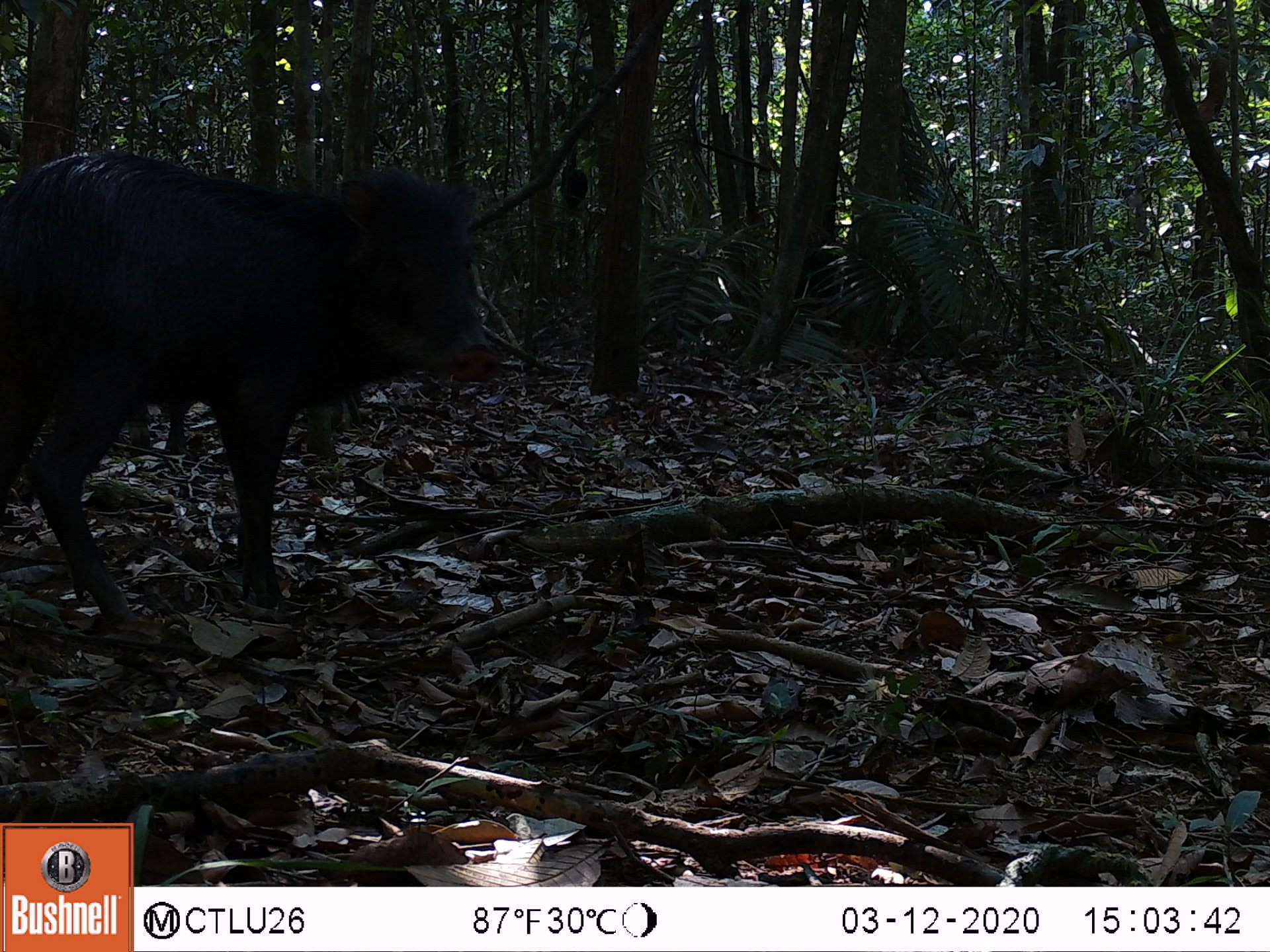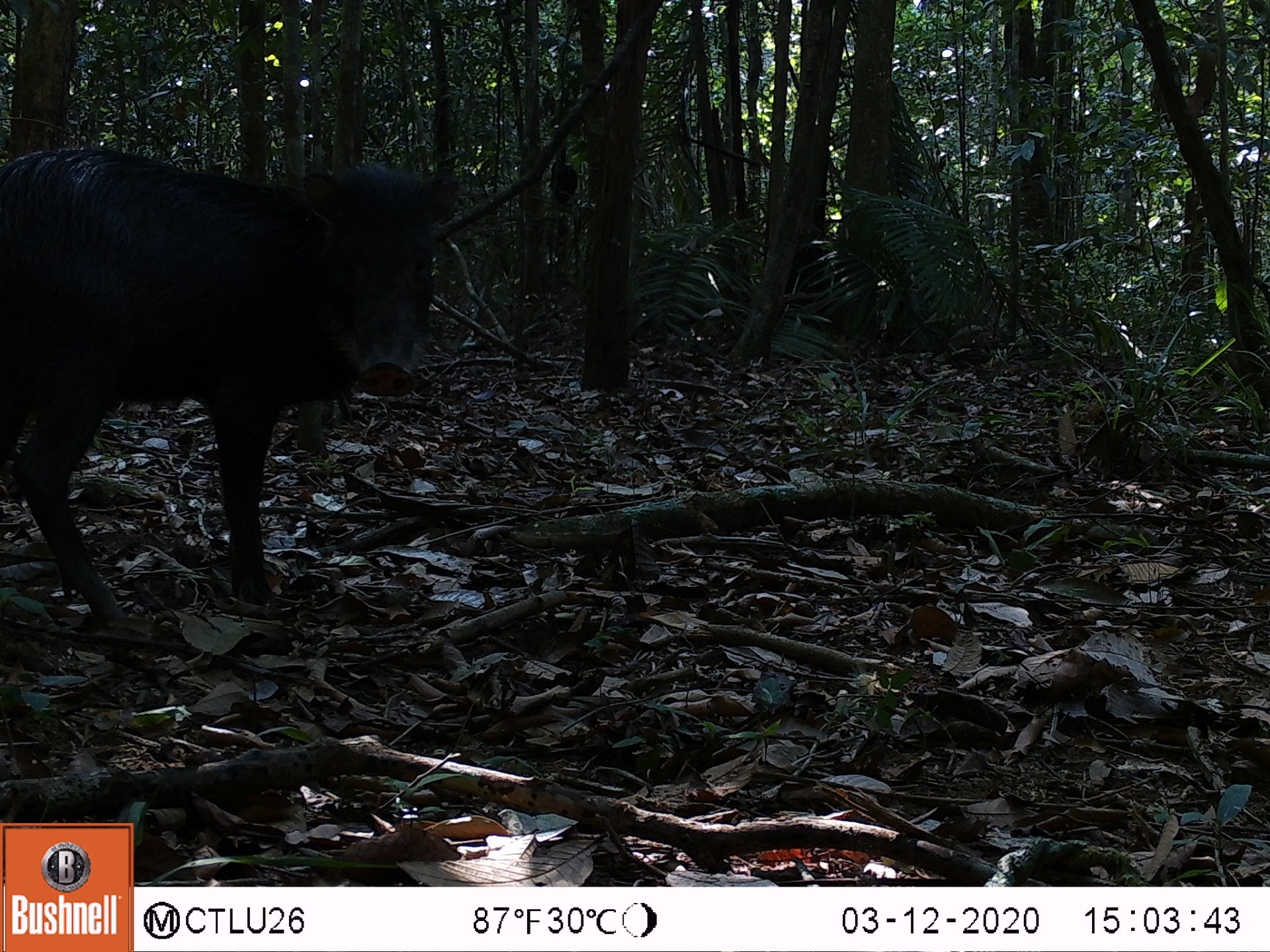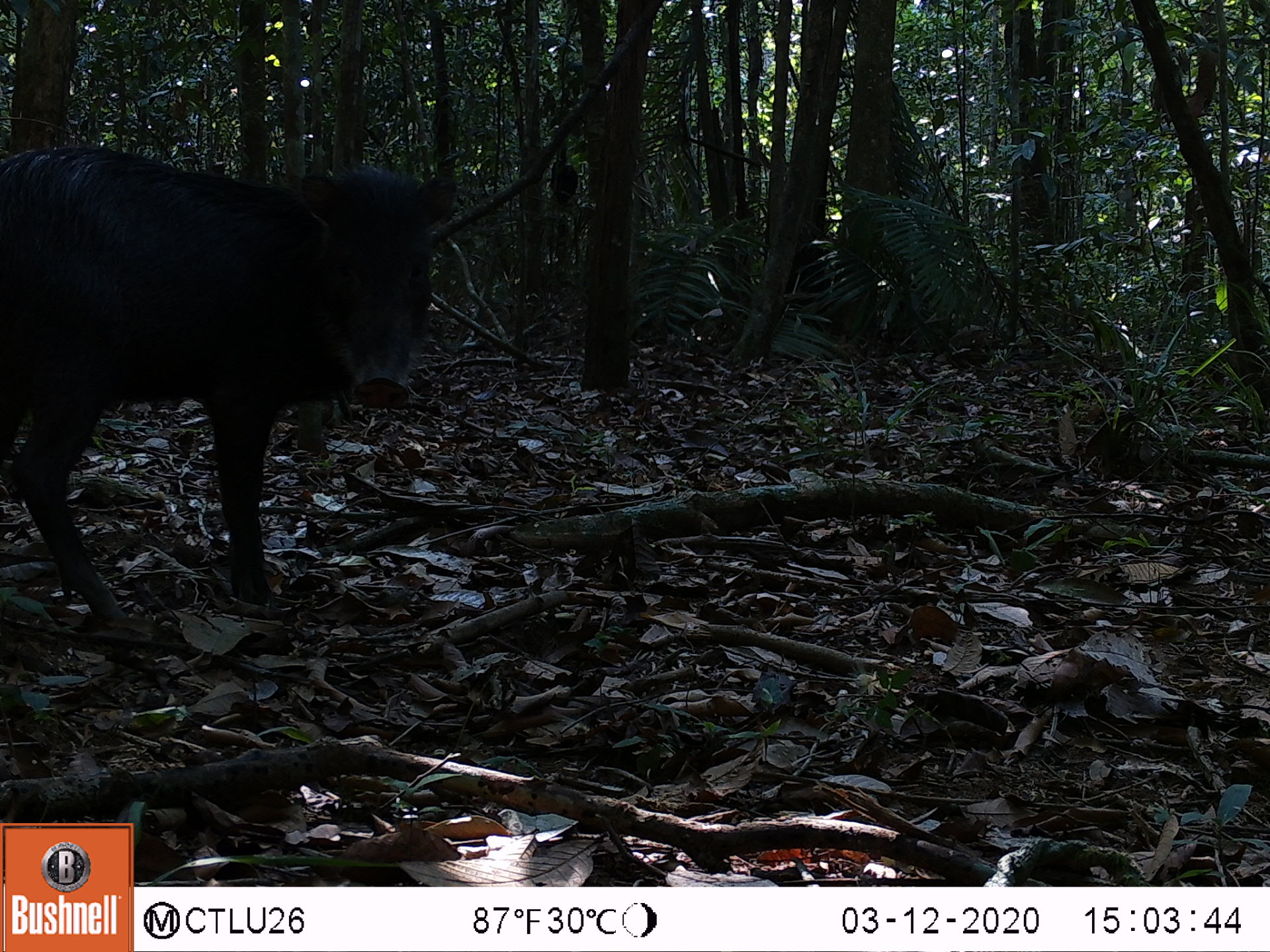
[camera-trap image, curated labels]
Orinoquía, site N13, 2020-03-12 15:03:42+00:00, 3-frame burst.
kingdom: Animalia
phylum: Chordata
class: Mammalia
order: Artiodactyla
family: Tayassuidae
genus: Tayassu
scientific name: Tayassu pecari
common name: white-lipped peccary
White-lipped peccary (Tayassu pecari).